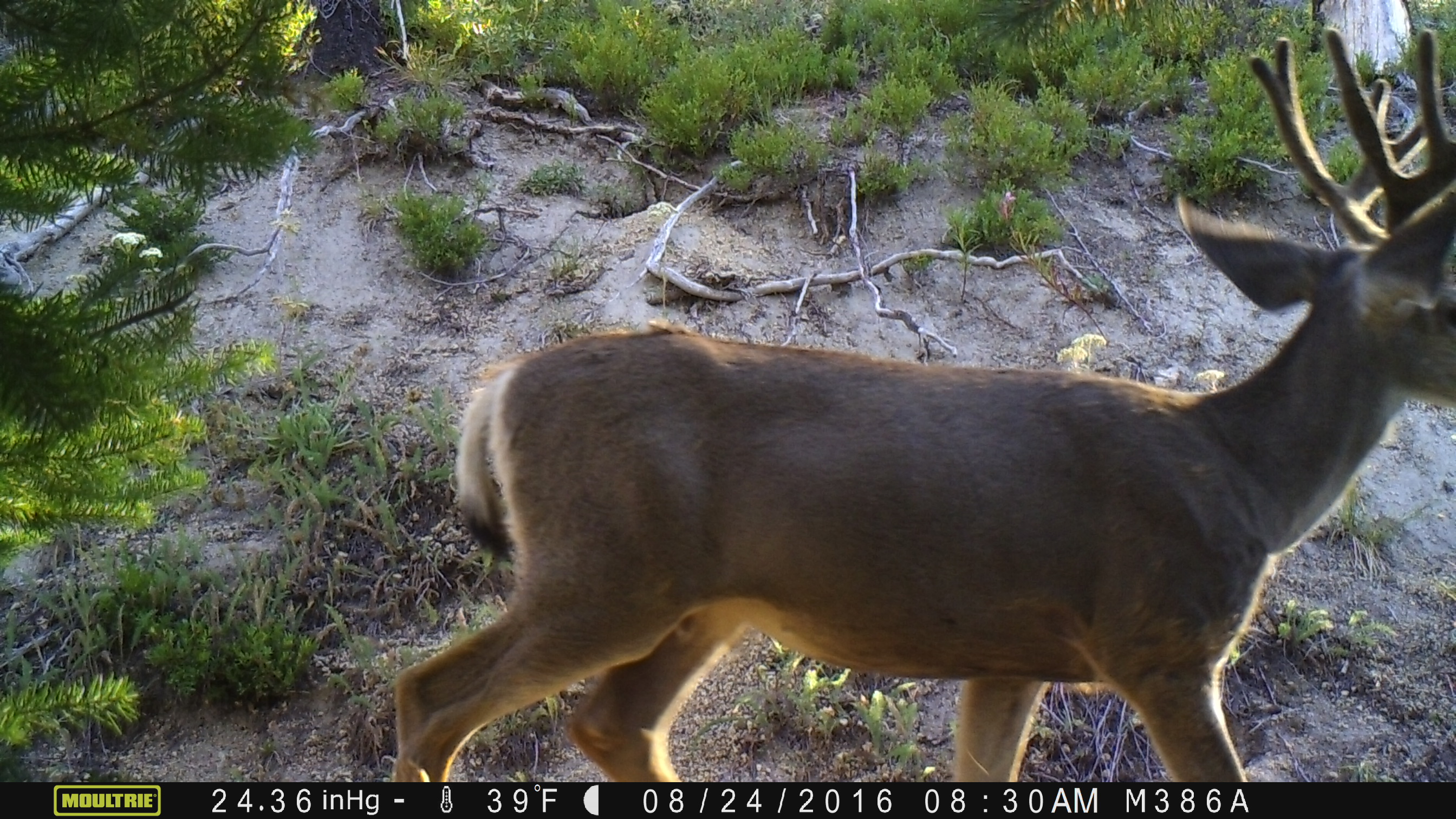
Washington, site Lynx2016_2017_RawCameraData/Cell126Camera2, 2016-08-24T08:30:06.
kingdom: Animalia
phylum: Chordata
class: Mammalia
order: Artiodactyla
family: Cervidae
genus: Odocoileus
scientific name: Odocoileus hemionus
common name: mule deer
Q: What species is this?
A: Odocoileus hemionus (mule deer).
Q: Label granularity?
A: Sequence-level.